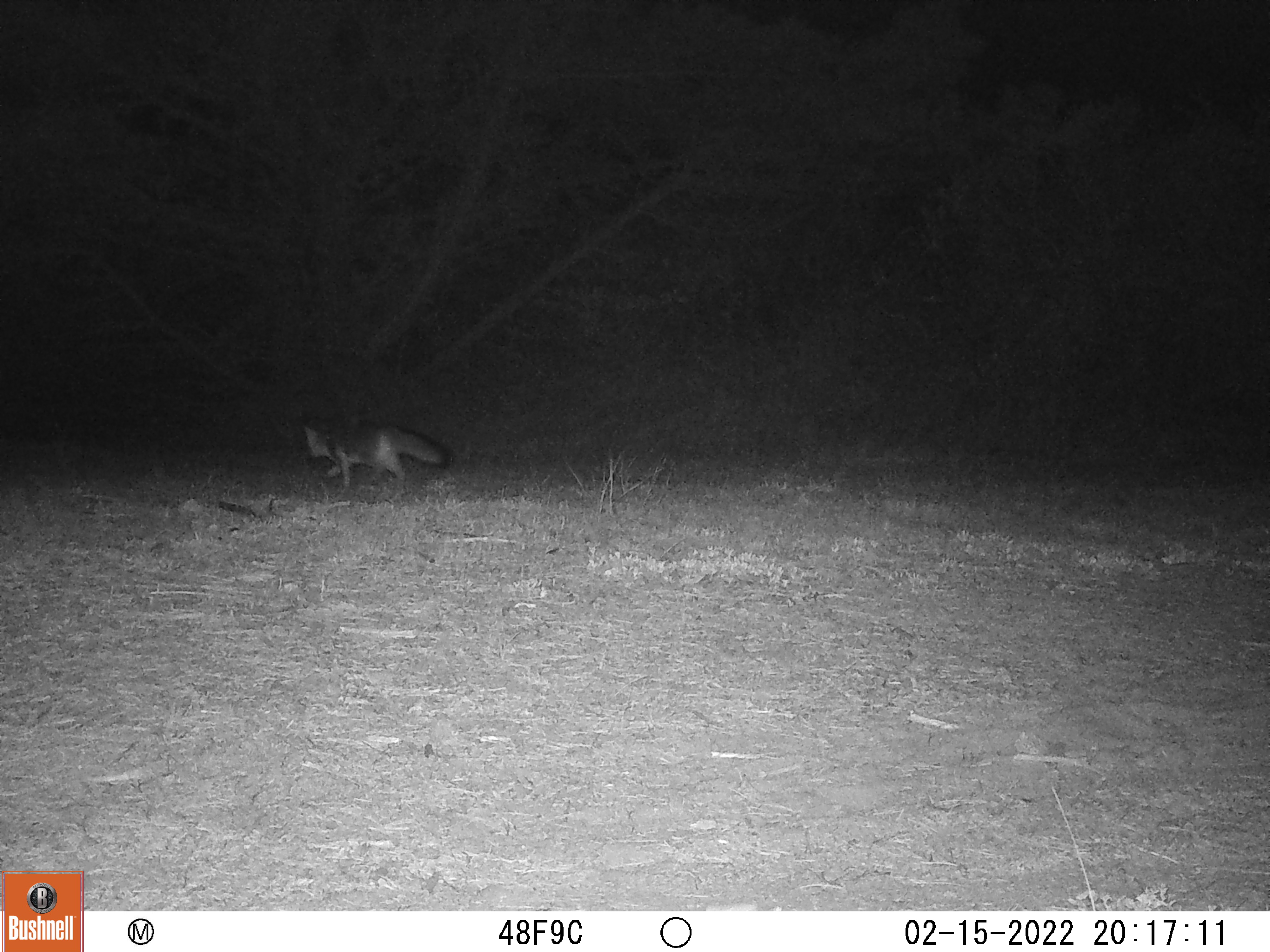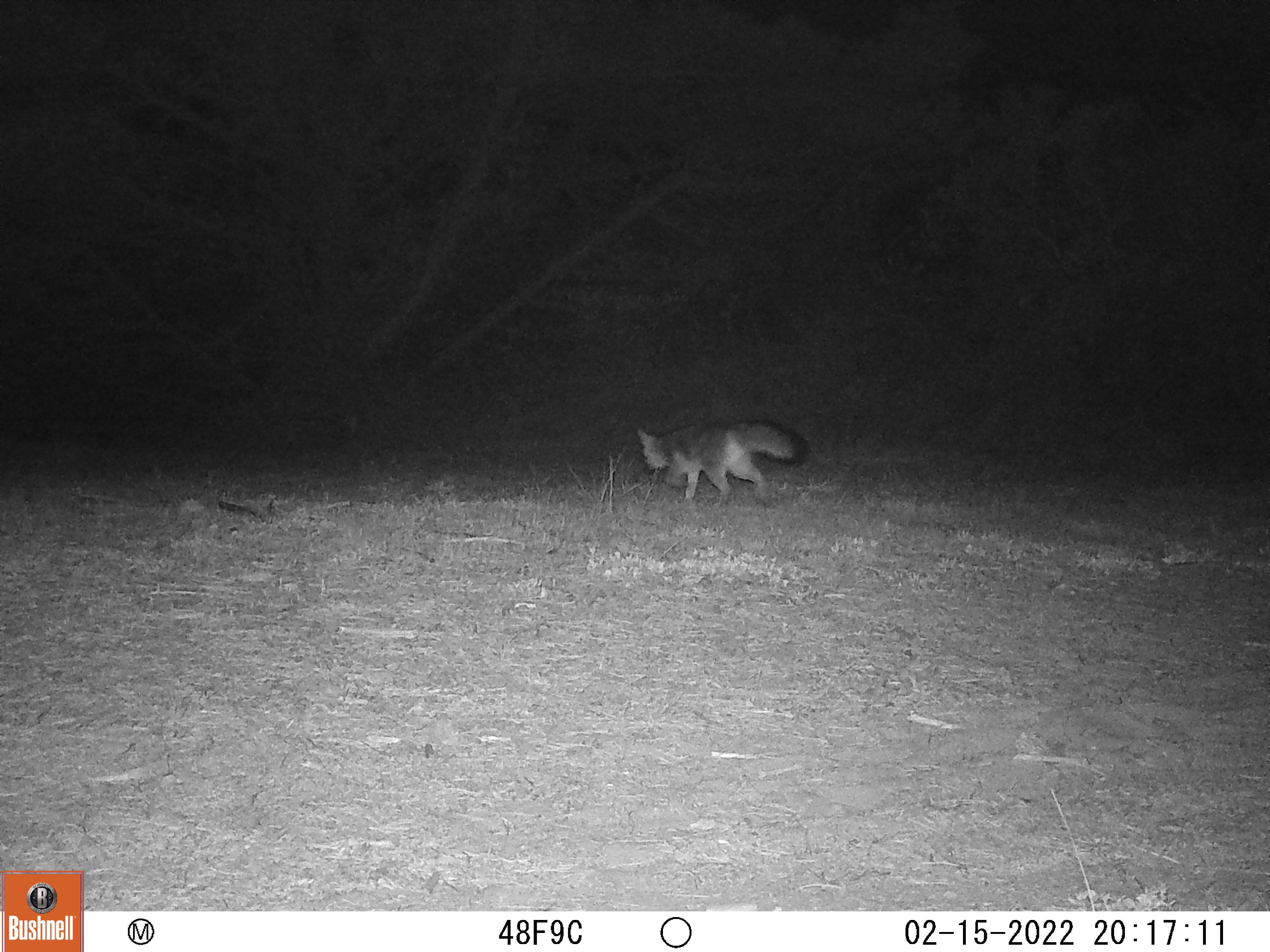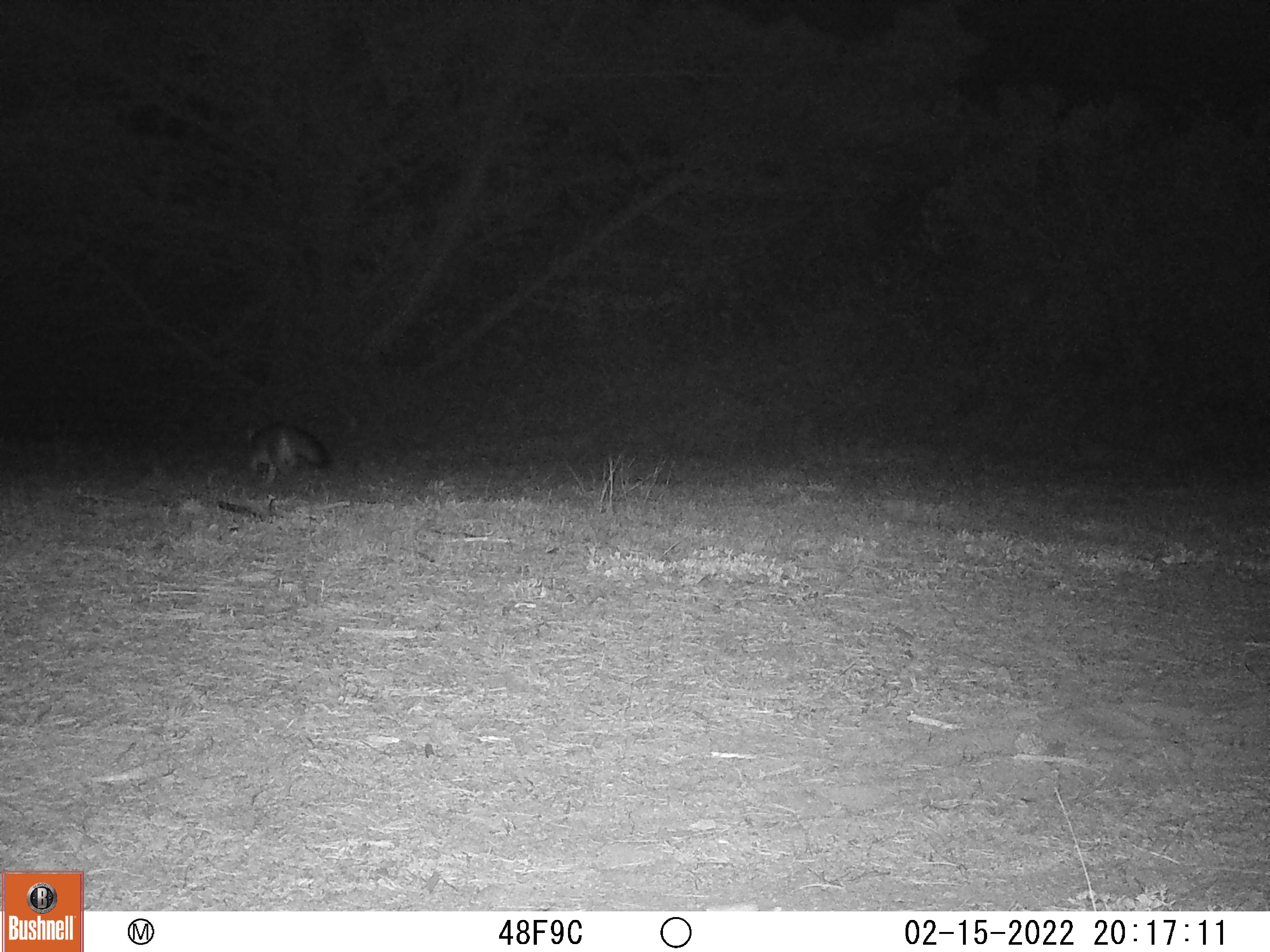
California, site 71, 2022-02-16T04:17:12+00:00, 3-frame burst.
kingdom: Animalia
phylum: Chordata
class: Mammalia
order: Carnivora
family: Canidae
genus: Urocyon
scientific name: Urocyon cinereoargenteus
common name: gray fox